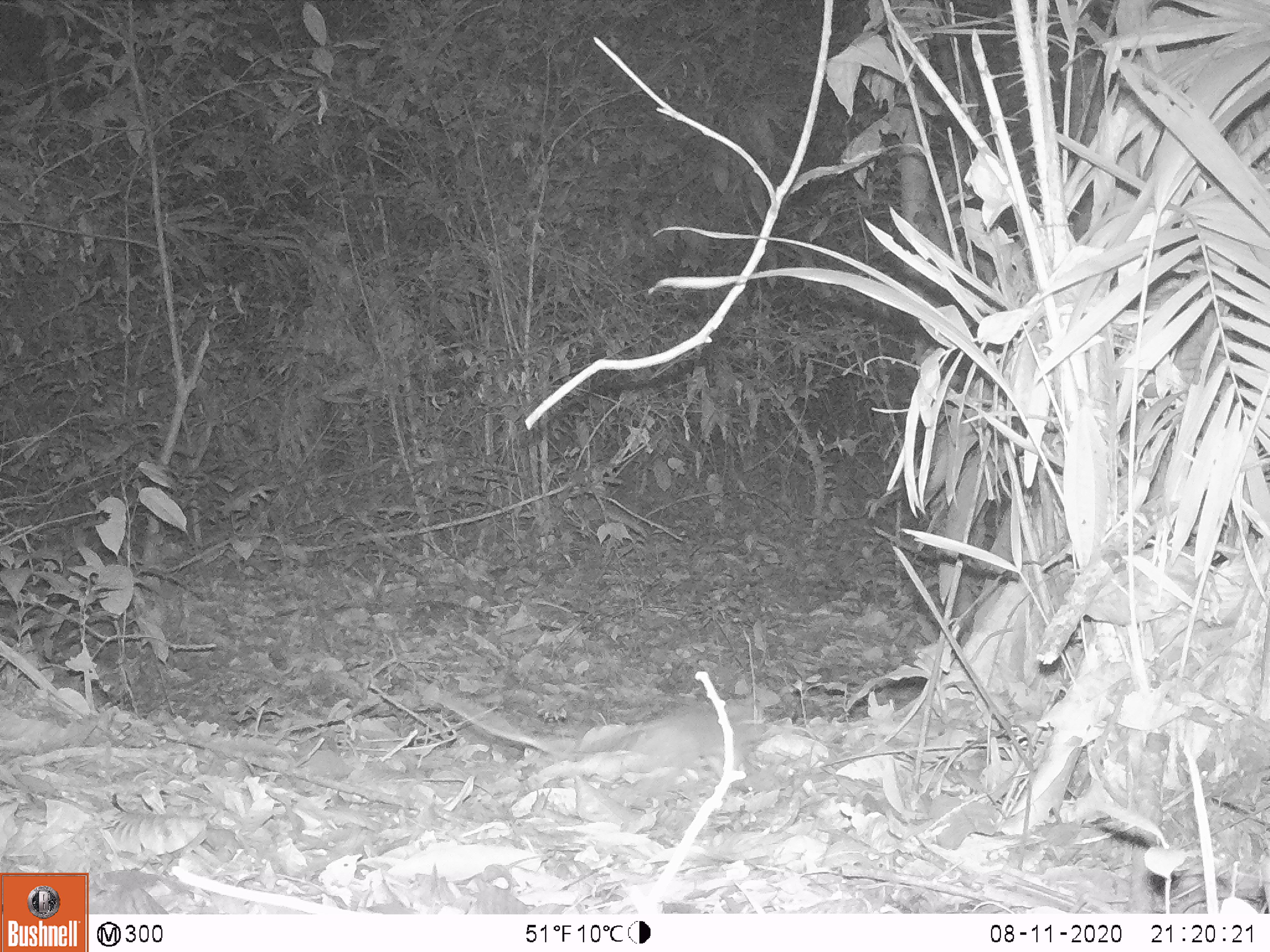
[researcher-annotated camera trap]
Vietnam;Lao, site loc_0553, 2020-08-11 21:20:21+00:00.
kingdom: Animalia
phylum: Chordata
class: Mammalia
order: Rodentia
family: Muridae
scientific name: Muridae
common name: old-world mice and rats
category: unidentified murid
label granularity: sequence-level